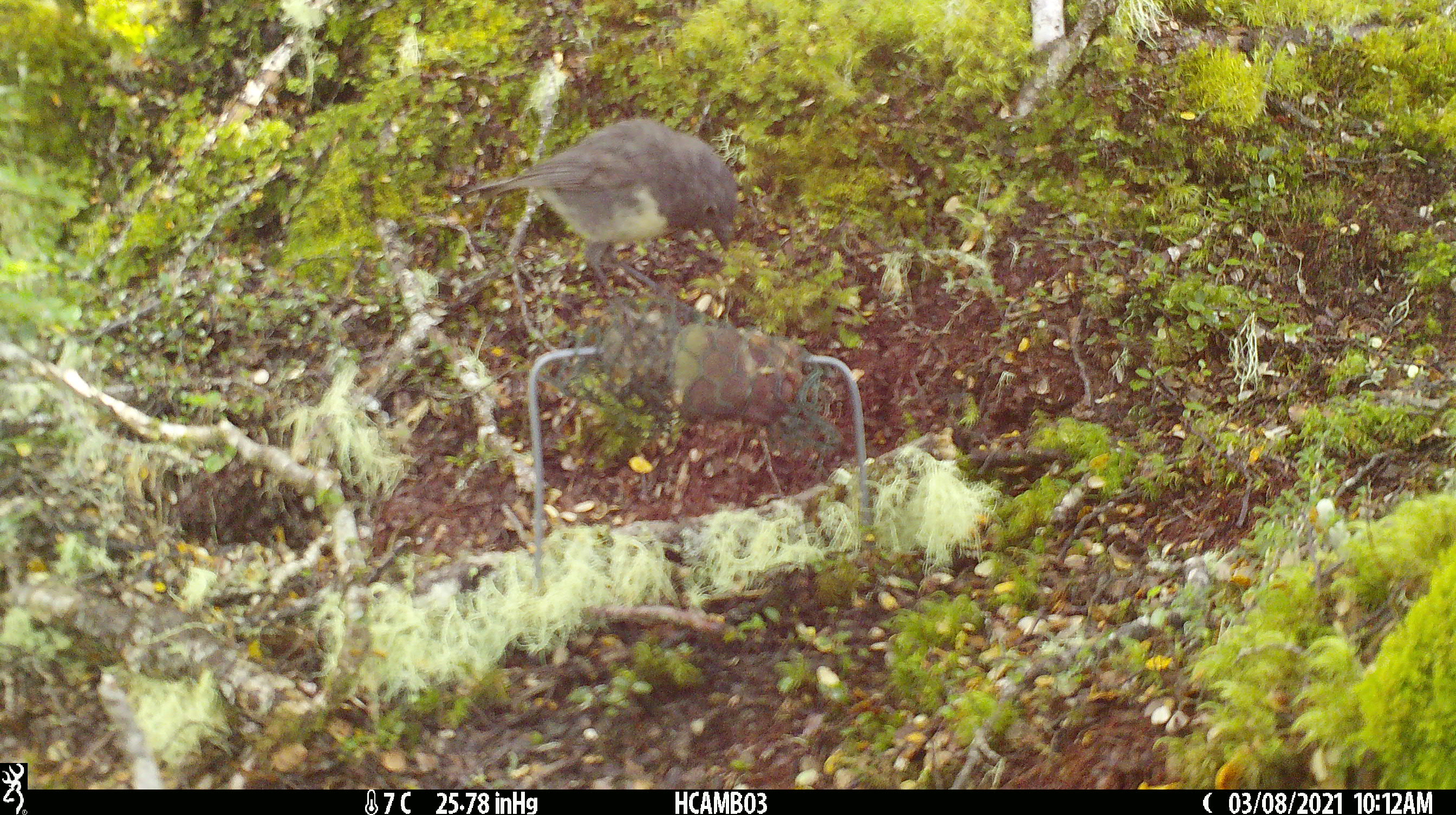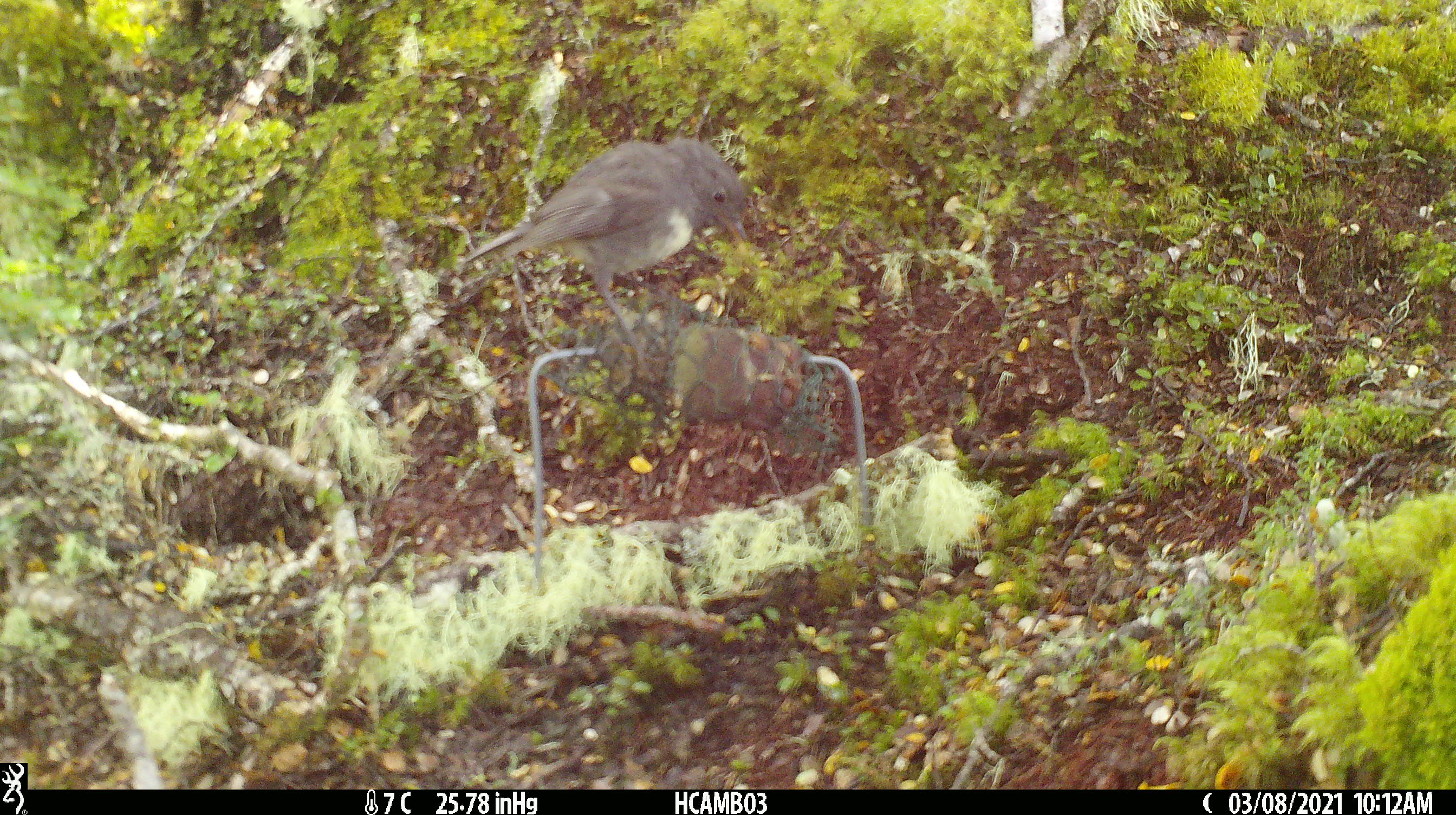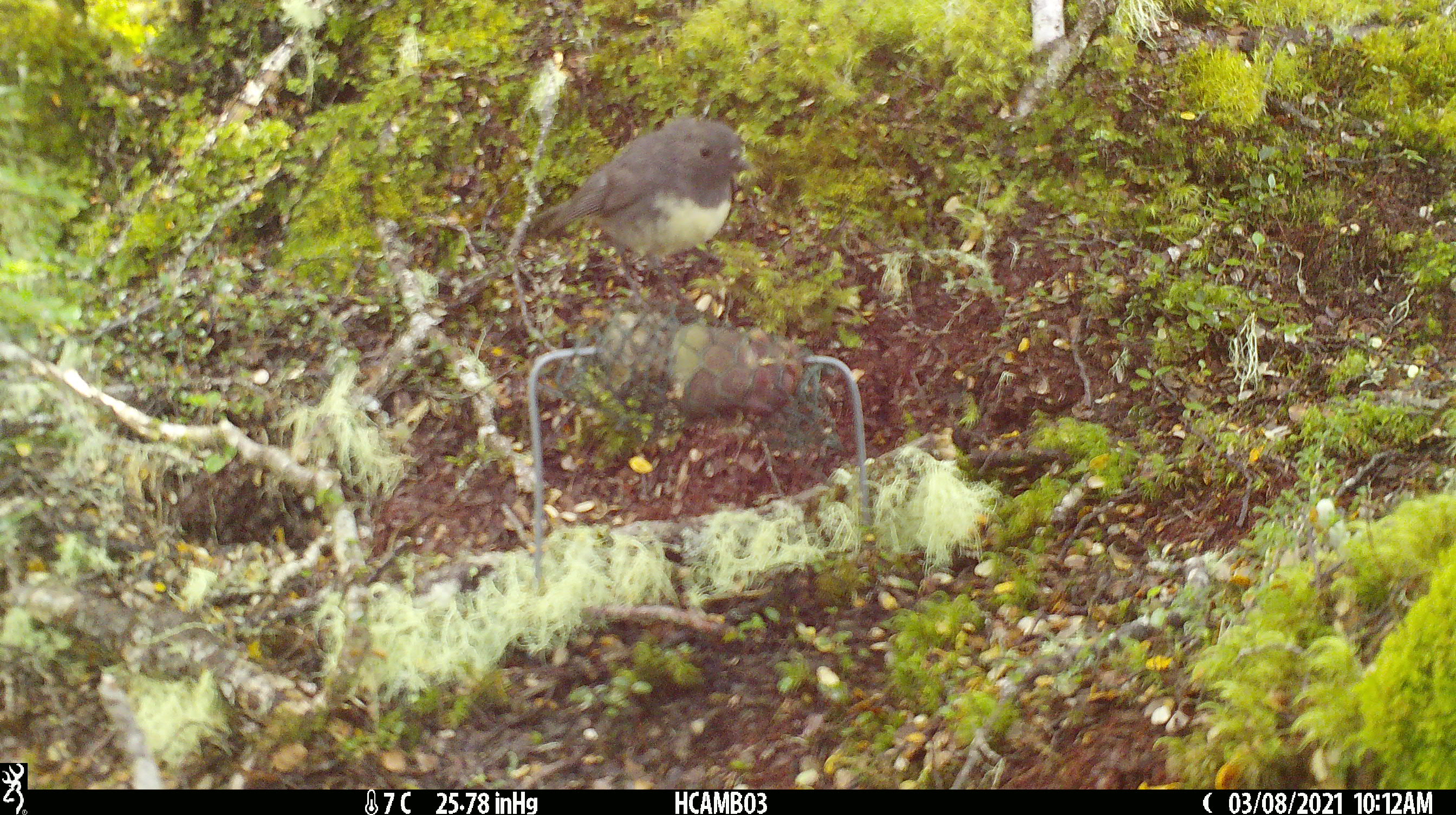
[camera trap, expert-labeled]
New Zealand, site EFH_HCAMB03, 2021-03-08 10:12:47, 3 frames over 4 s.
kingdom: Animalia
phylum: Chordata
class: Aves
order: Passeriformes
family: Petroicidae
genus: Petroica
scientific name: Petroica australis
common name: new zealand robin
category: robin